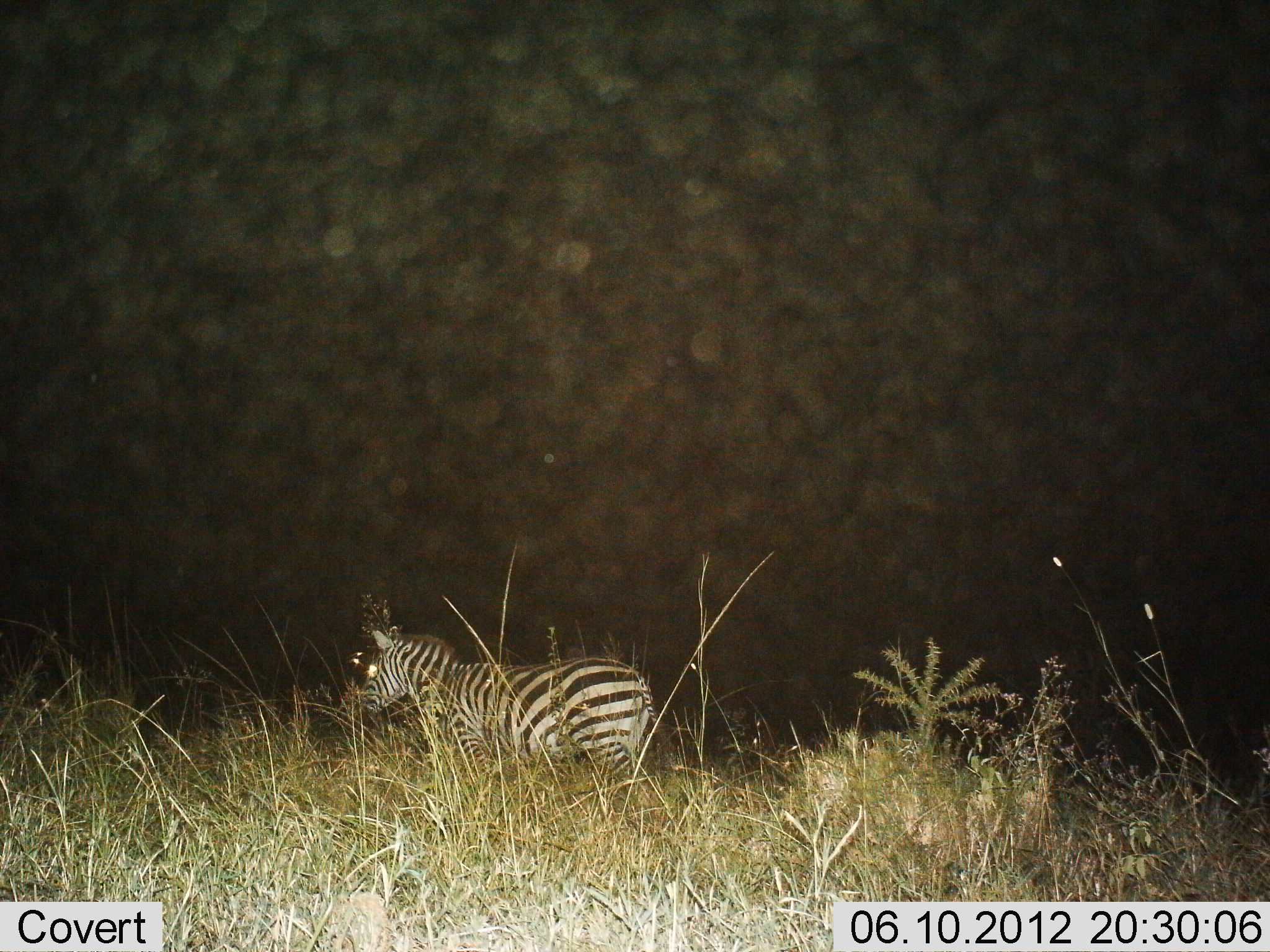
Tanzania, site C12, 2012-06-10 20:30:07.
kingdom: Animalia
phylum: Chordata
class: Mammalia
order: Perissodactyla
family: Equidae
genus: Equus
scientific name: Equus quagga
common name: plains zebra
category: zebra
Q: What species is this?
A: Zebra (plains zebra) (Equus quagga).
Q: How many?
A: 1.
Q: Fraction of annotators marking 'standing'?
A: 90%.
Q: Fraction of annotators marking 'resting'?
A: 10%.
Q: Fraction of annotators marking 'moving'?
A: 10%.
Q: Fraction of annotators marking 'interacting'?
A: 0%.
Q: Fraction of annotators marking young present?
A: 0%.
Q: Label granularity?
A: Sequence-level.